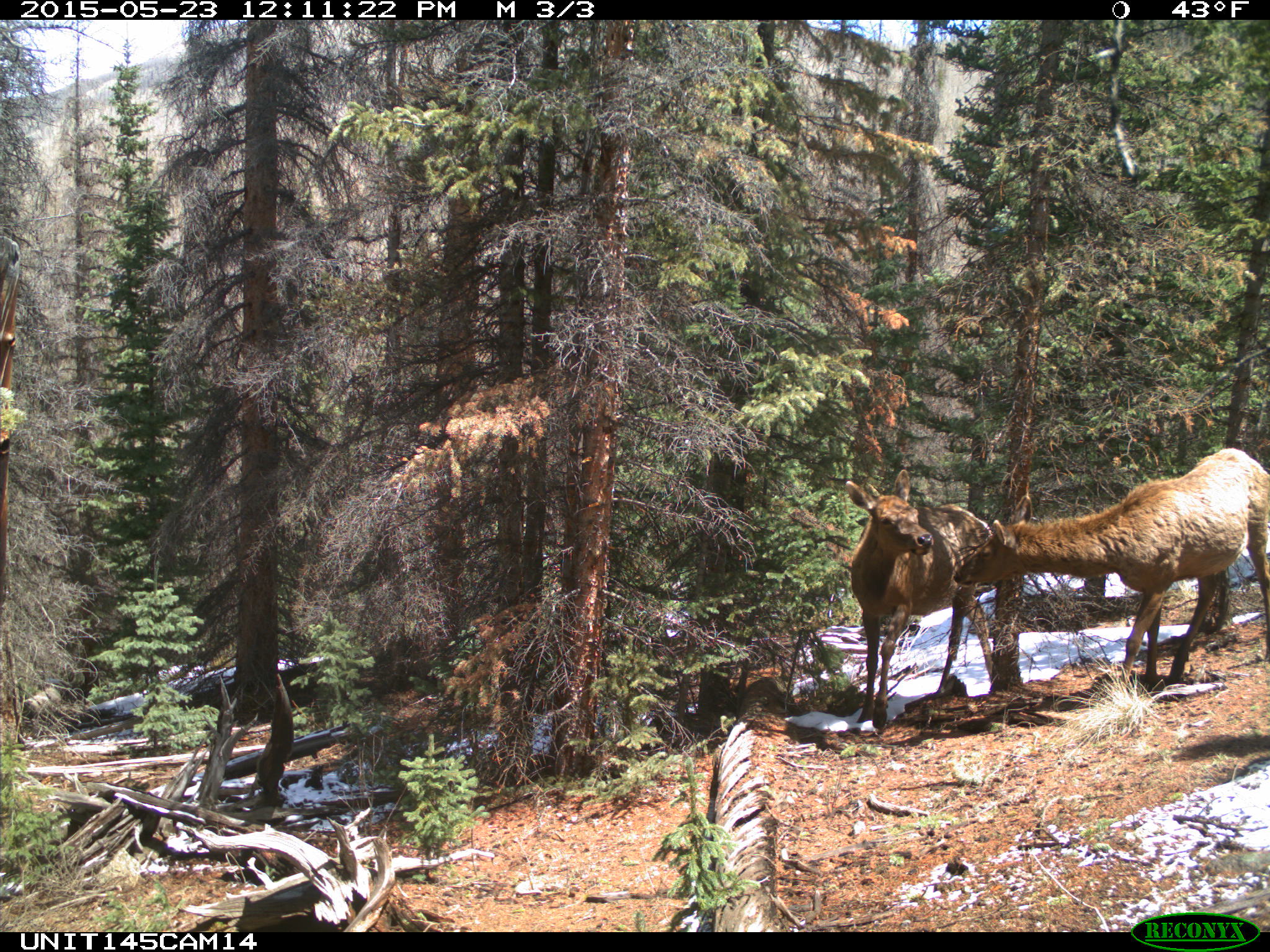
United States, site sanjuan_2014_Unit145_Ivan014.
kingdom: Animalia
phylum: Chordata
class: Mammalia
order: Artiodactyla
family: Cervidae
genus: Cervus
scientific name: Cervus elaphus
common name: red deer